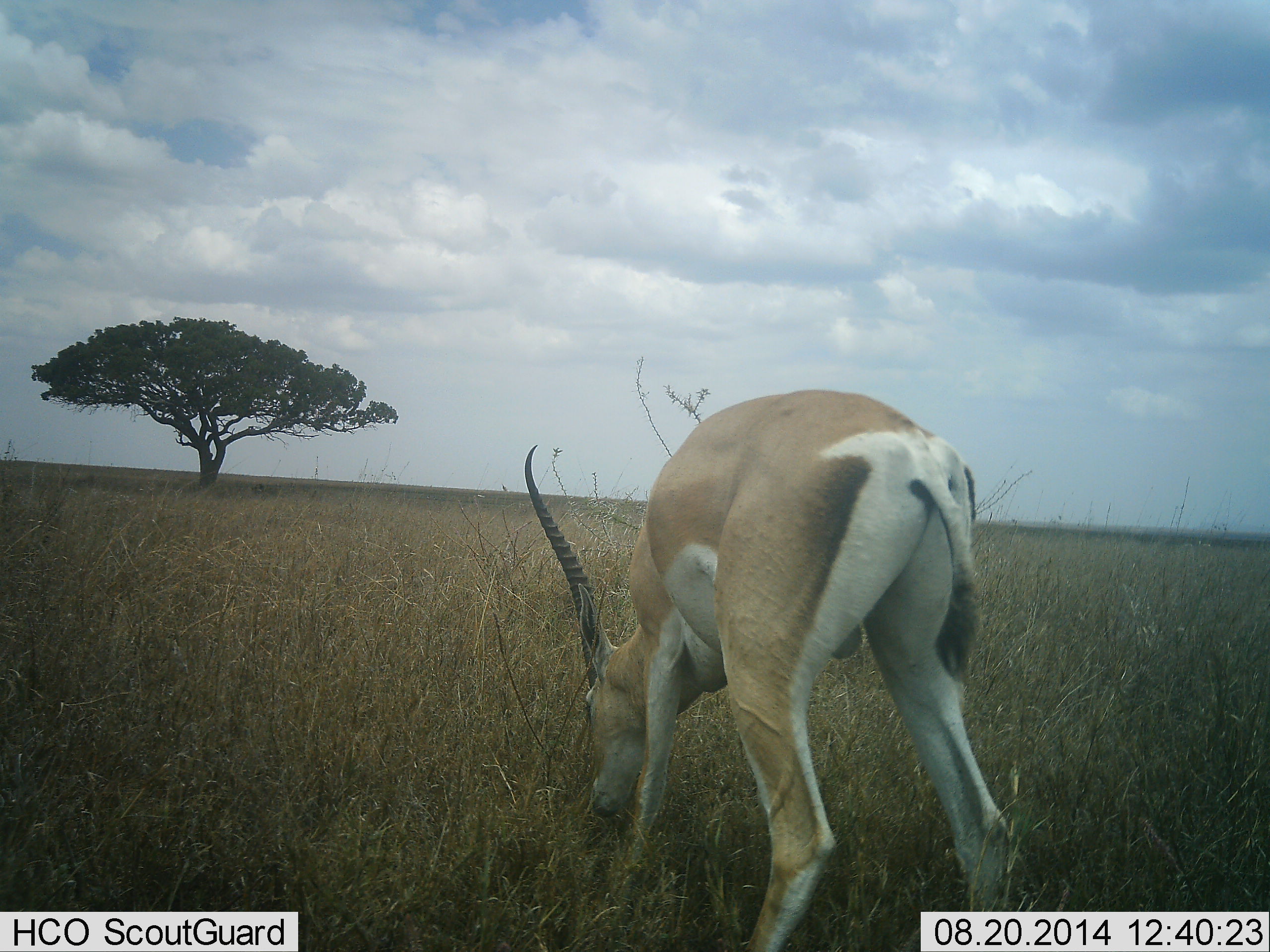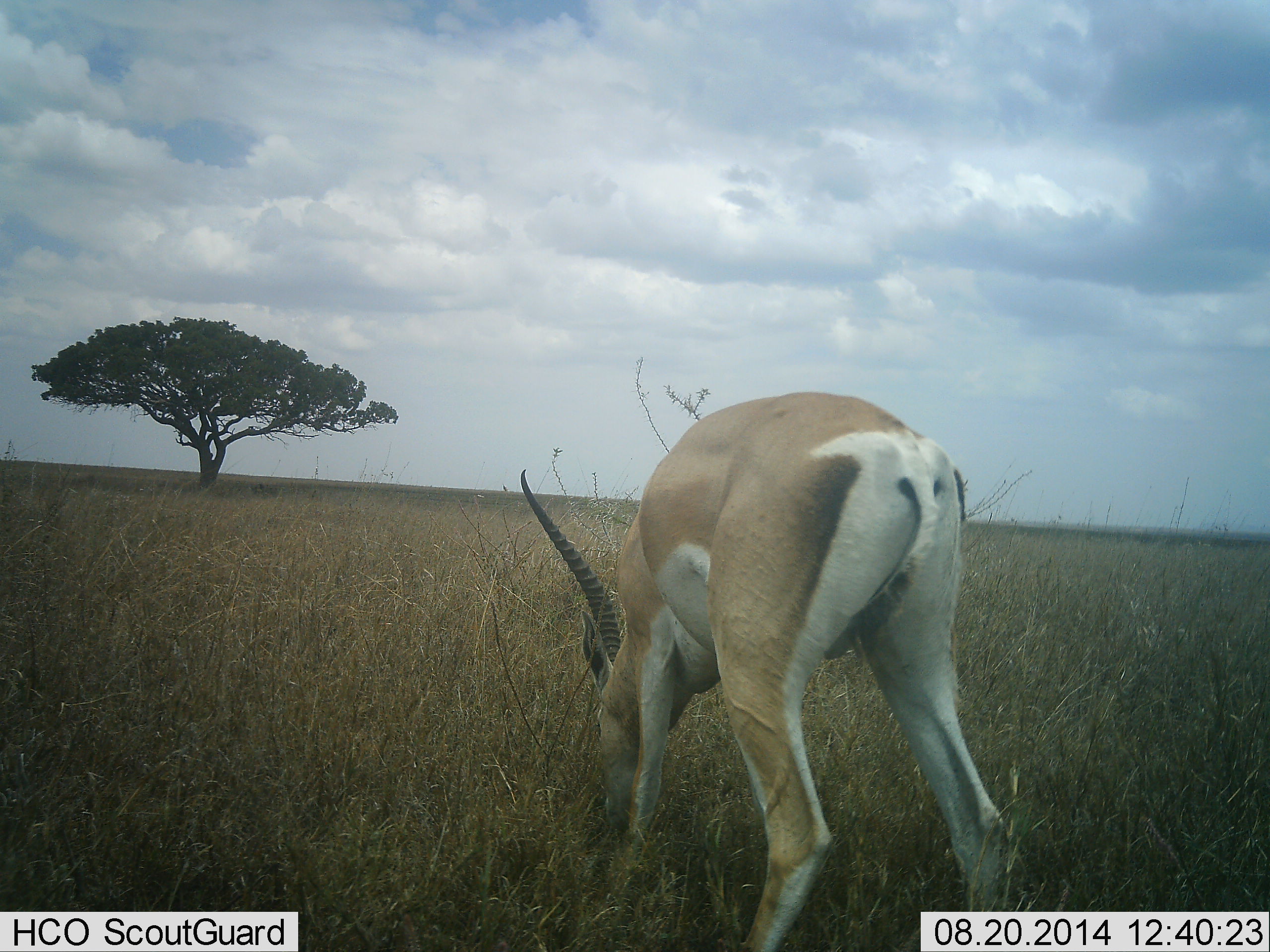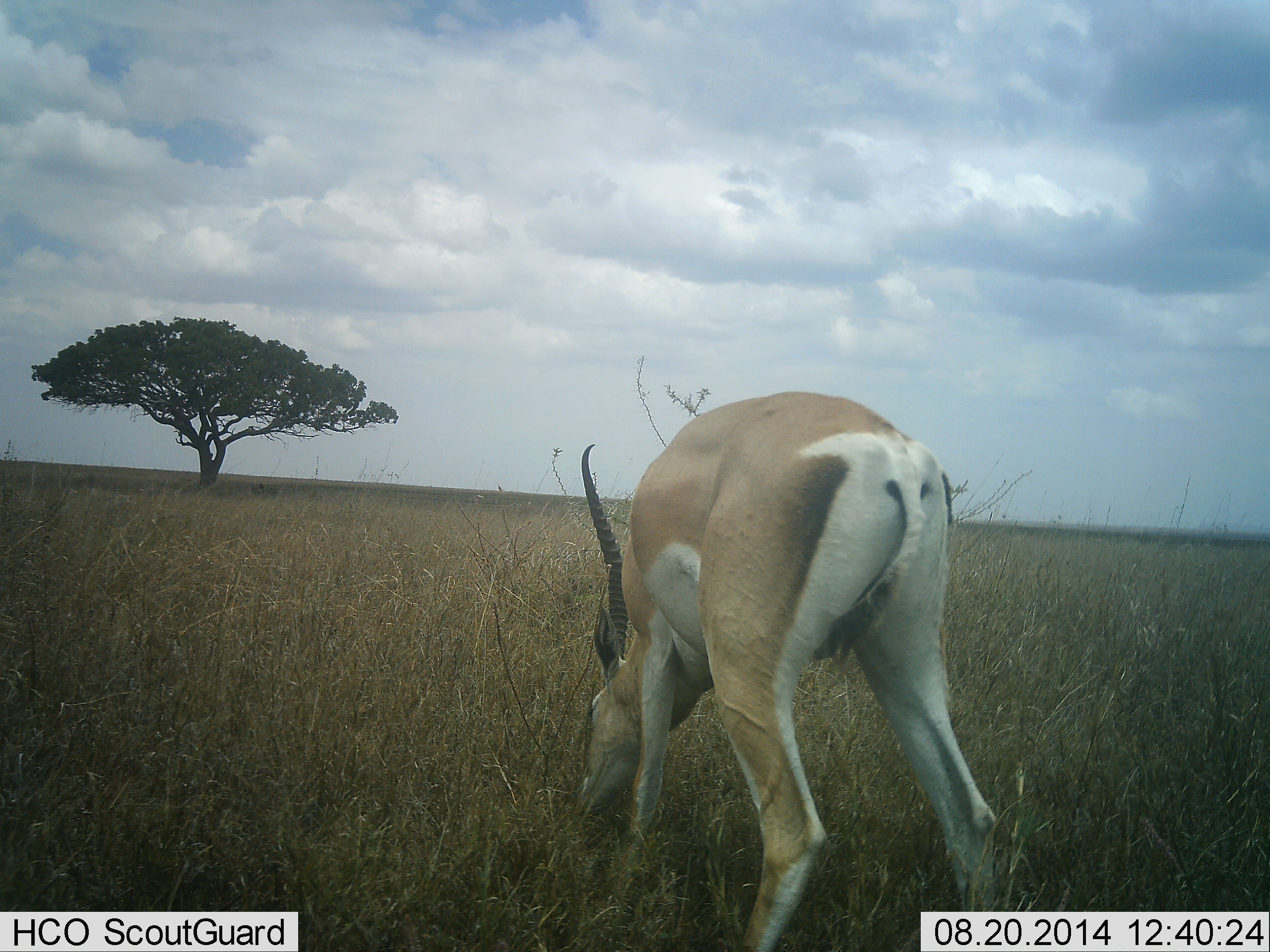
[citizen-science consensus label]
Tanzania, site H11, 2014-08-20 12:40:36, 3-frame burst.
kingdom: Animalia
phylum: Chordata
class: Mammalia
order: Artiodactyla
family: Bovidae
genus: Nanger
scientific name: Nanger granti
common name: grant's gazelle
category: gazellegrants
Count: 1.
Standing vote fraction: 42%.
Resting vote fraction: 0%.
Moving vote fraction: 0%.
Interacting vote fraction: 0%.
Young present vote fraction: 0%.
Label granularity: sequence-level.